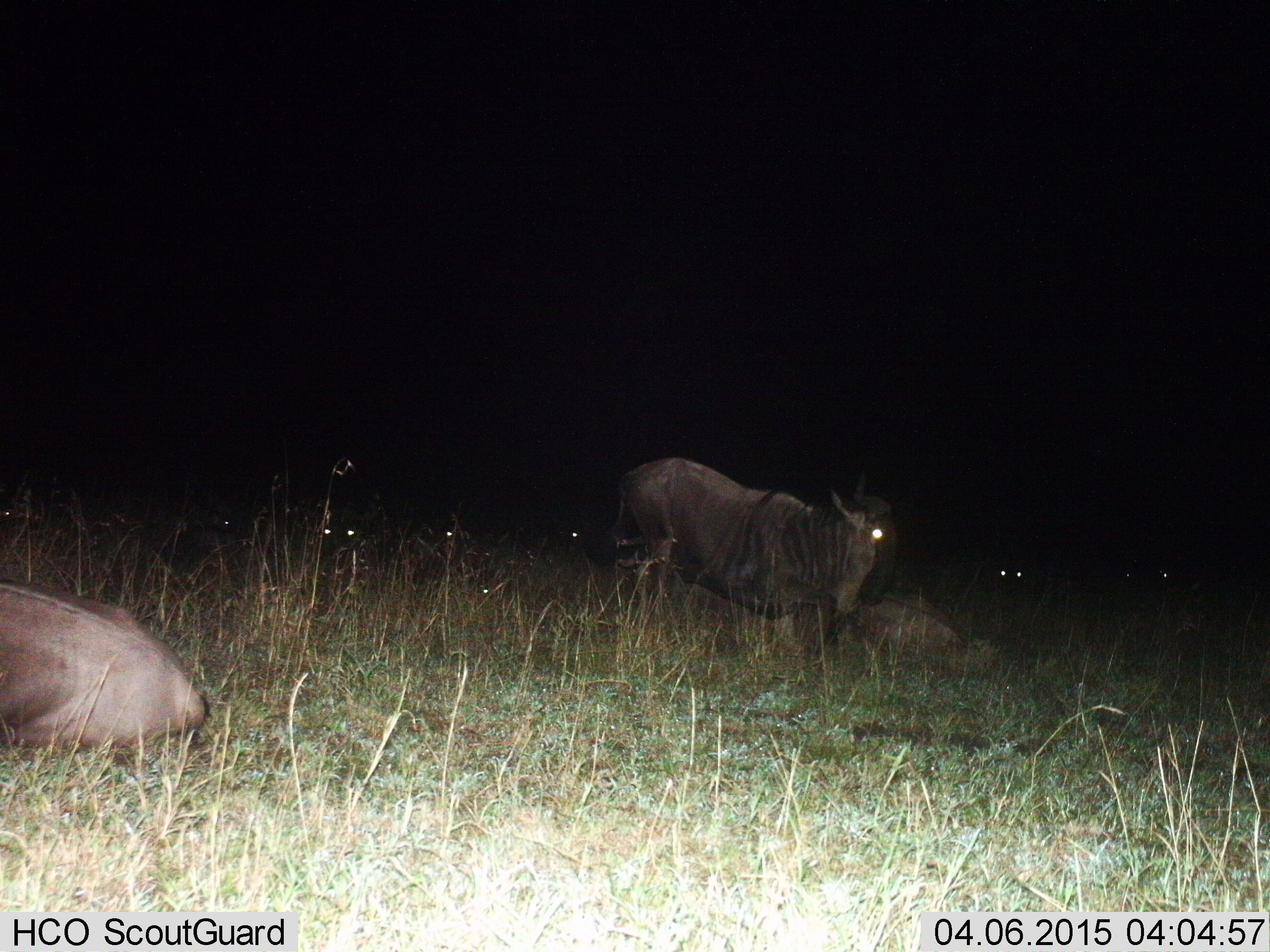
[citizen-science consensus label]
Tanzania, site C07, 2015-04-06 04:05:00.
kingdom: Animalia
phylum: Chordata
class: Mammalia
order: Artiodactyla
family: Bovidae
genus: Connochaetes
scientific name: Connochaetes taurinus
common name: blue wildebeest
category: wildebeest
Wildebeest (blue wildebeest) (Connochaetes taurinus), count 7. Behavior (volunteer vote fractions): standing 30%, resting 100%, moving 10%, interacting 0%. Young present (vote fraction): 0%. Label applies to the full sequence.